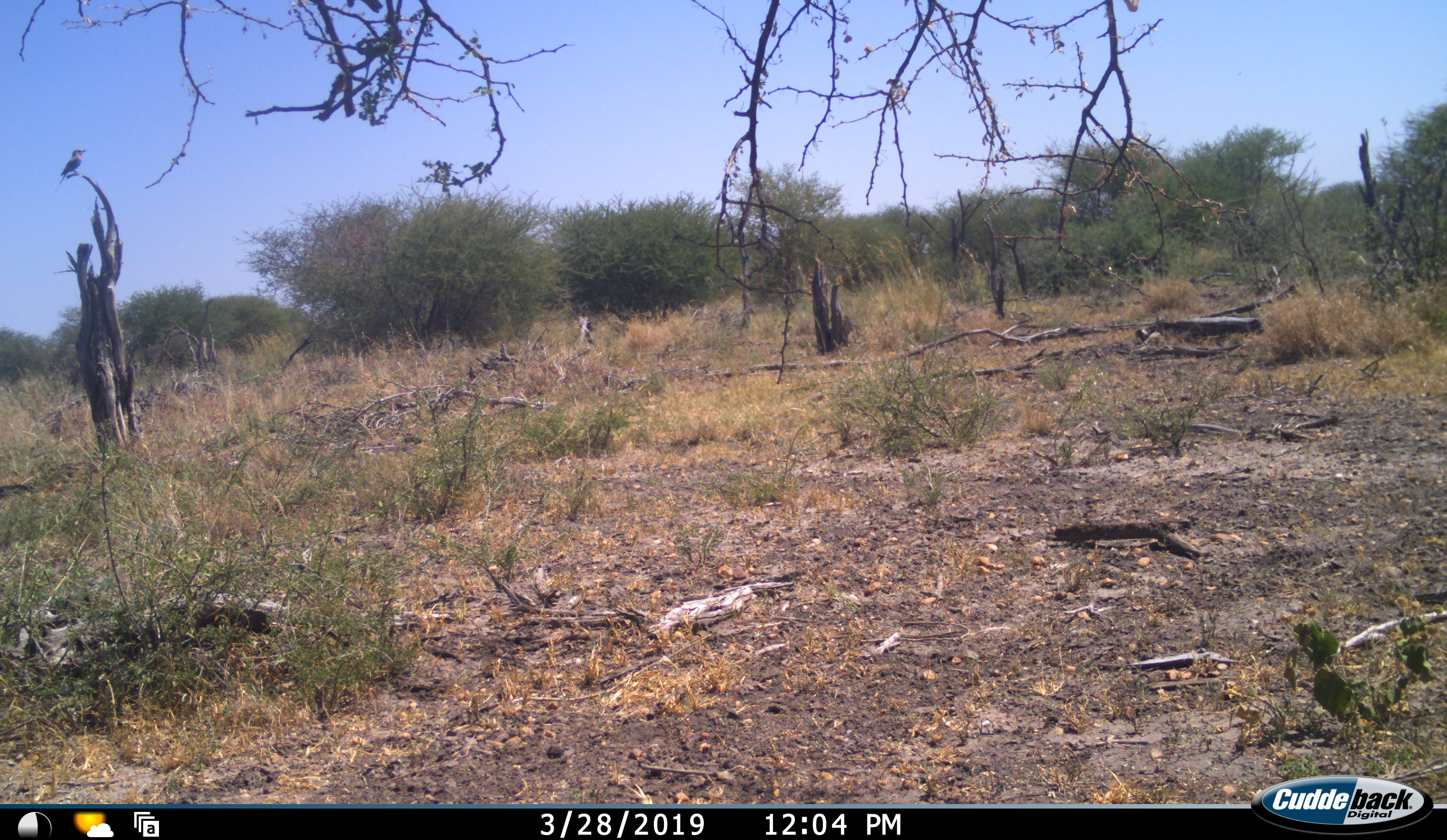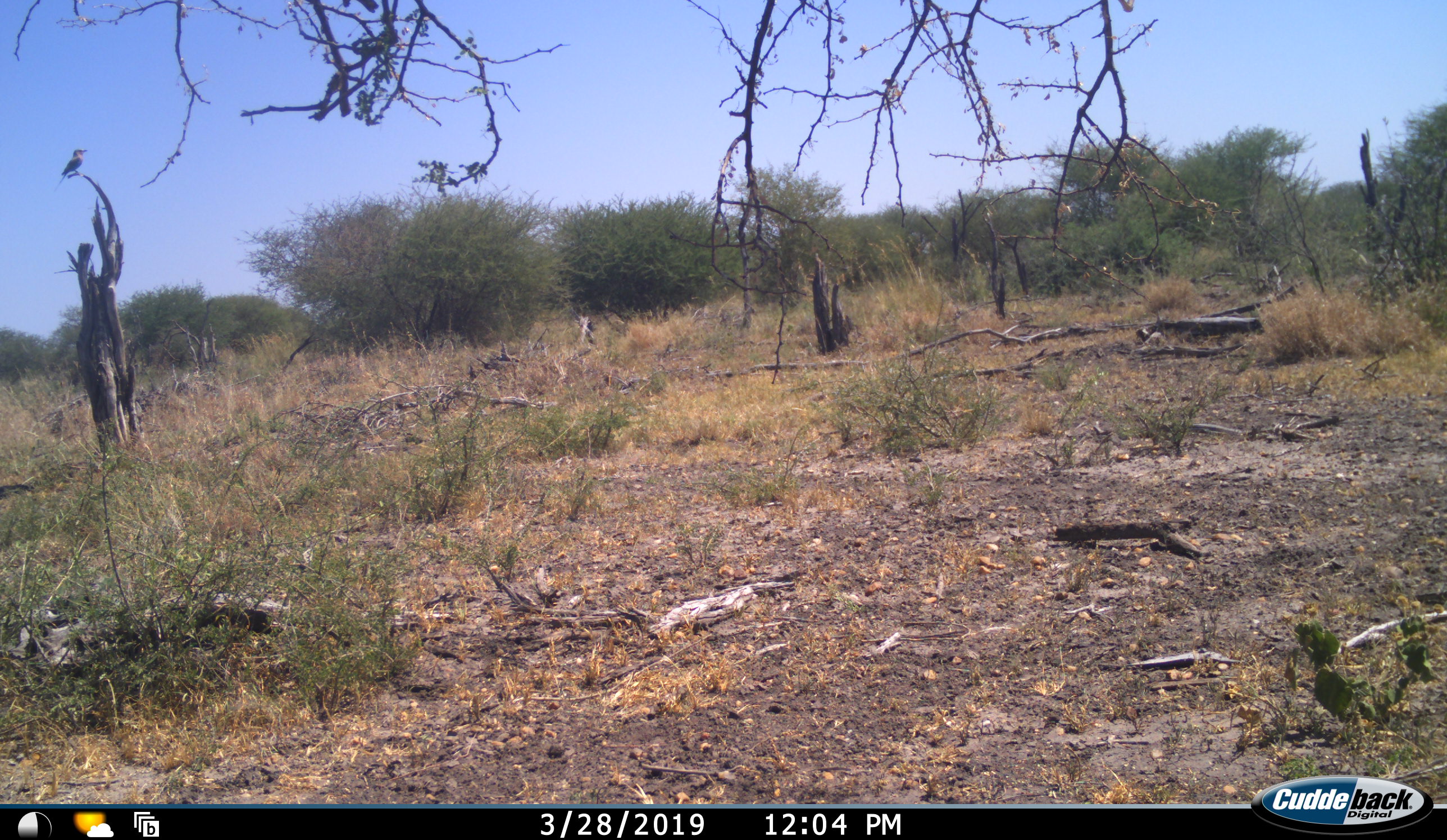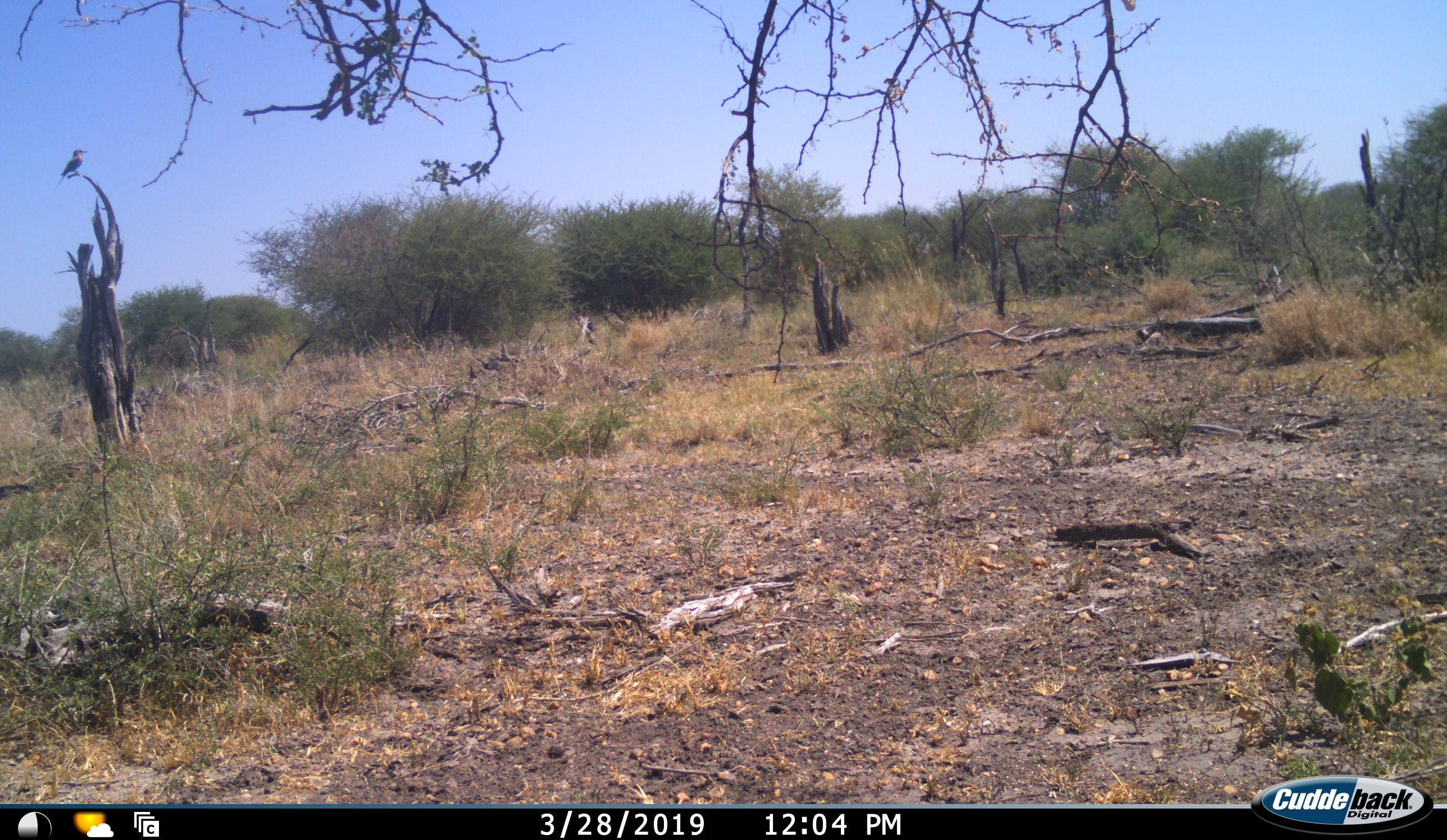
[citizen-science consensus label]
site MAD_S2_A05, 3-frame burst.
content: unidentified animal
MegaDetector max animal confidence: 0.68